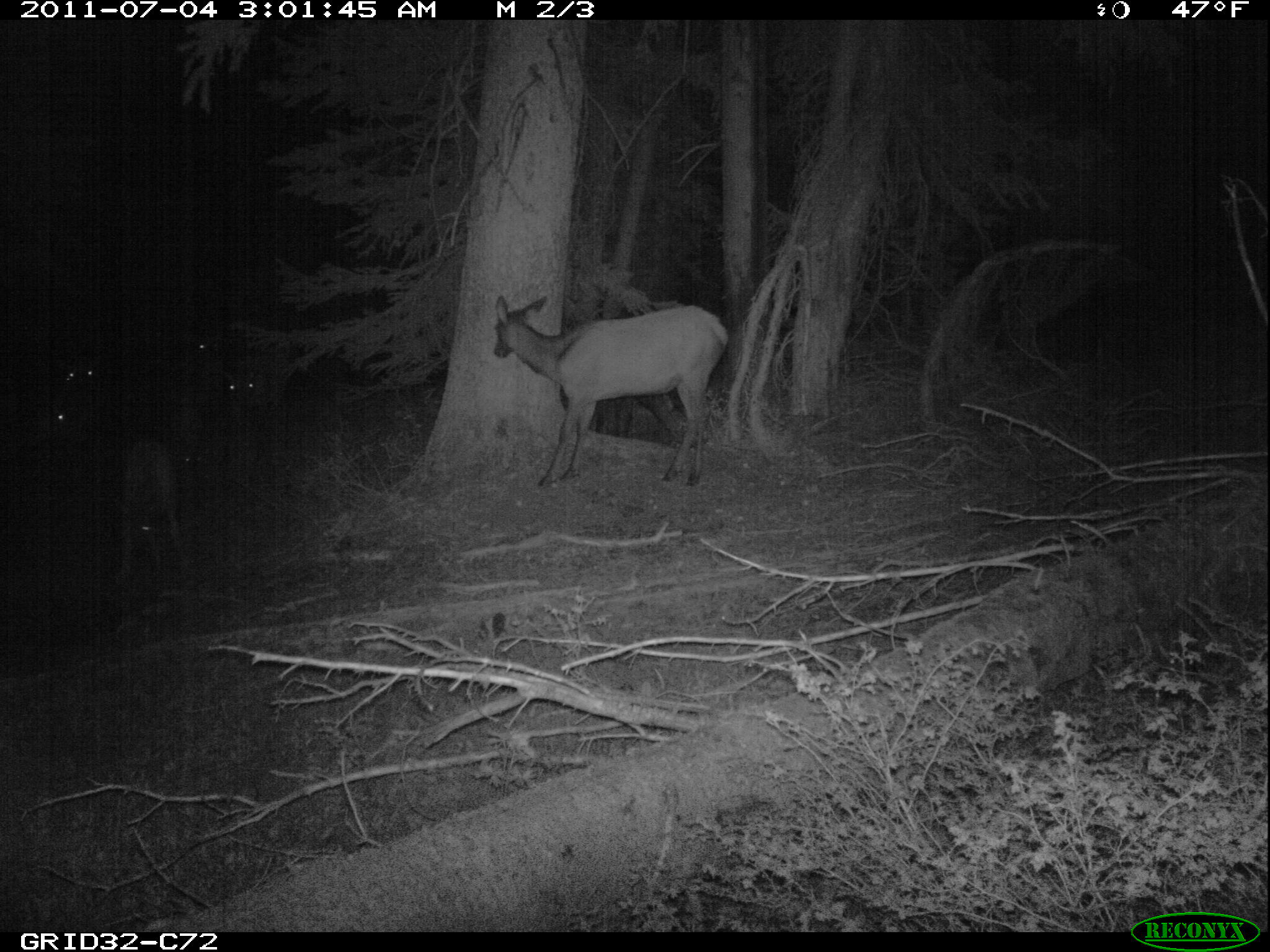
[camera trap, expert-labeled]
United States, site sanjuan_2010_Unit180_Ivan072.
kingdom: Animalia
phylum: Chordata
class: Mammalia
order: Artiodactyla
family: Cervidae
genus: Cervus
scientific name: Cervus elaphus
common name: red deer